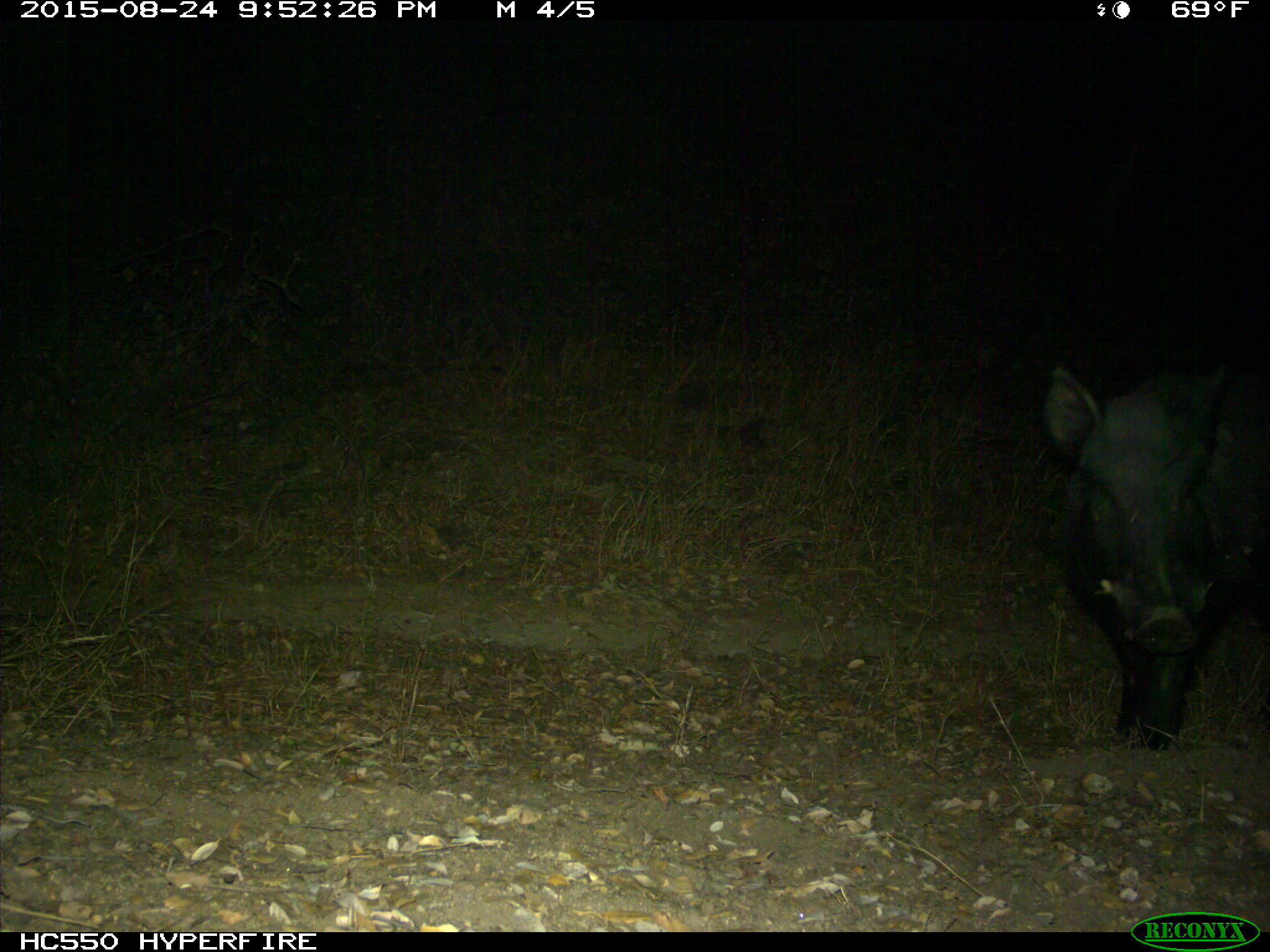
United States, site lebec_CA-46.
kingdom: Animalia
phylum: Chordata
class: Mammalia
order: Artiodactyla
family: Suidae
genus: Sus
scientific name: Sus scrofa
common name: wild boar